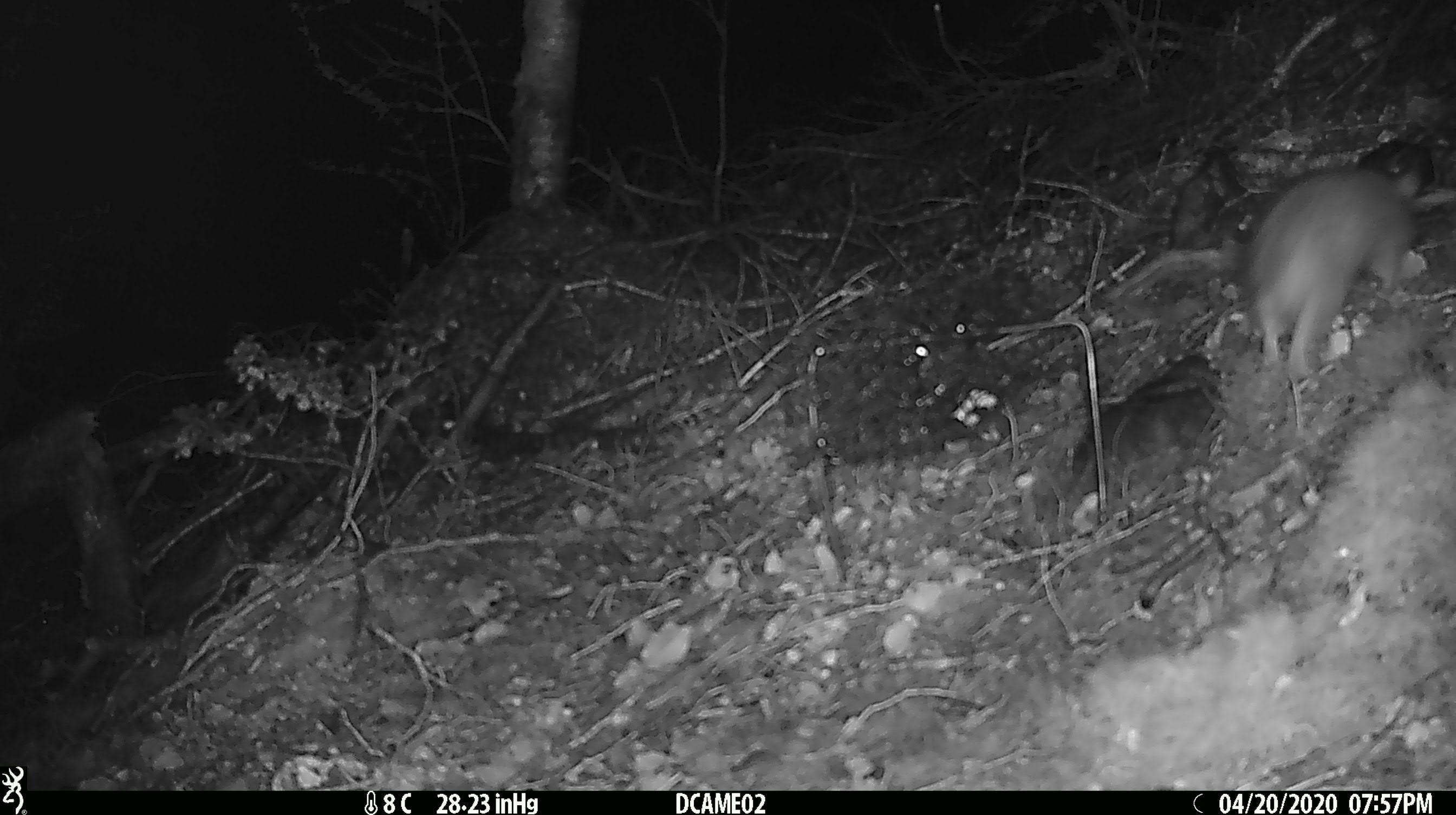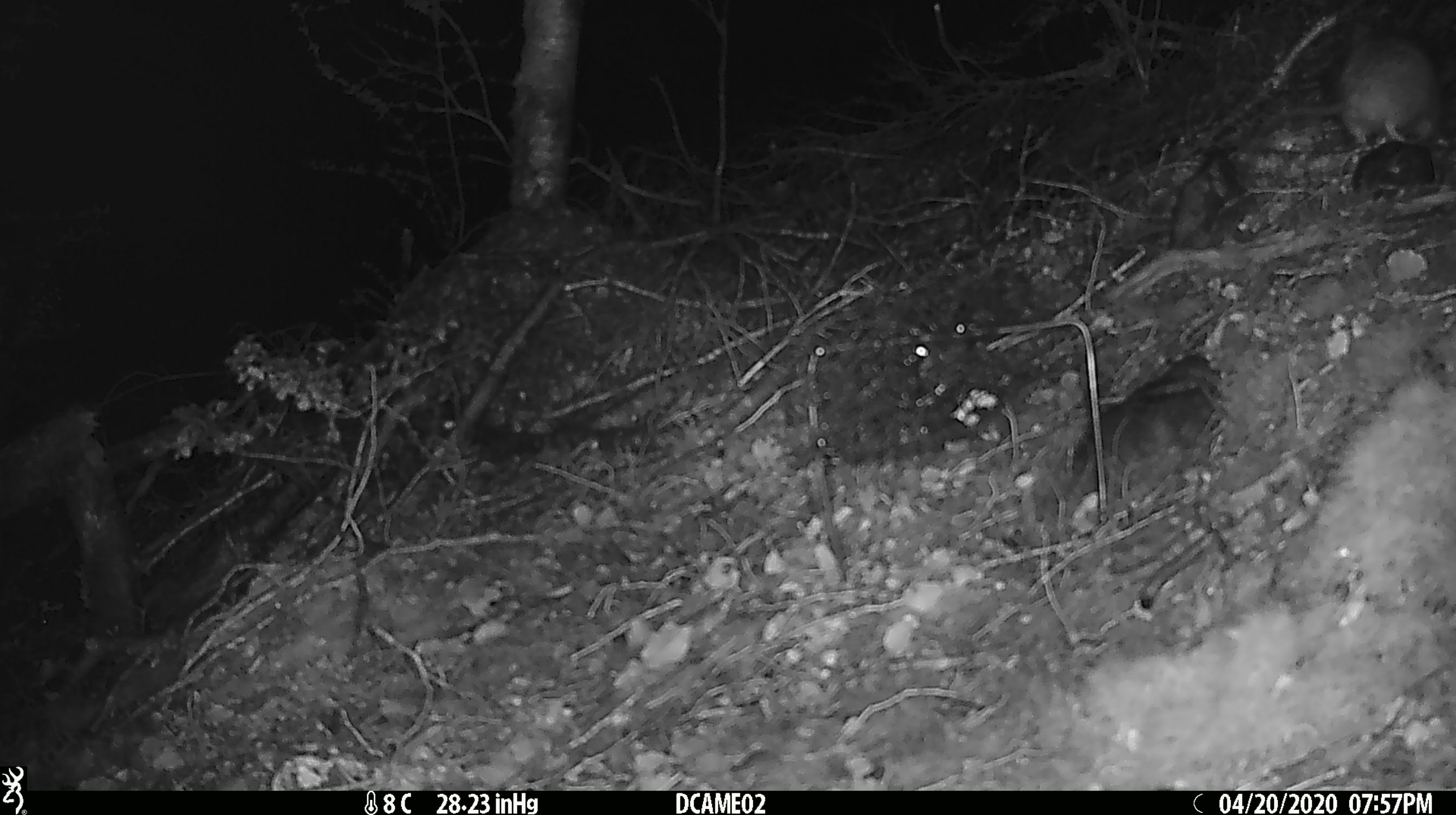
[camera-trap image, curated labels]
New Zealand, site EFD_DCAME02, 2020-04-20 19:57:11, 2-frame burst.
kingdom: Animalia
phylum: Chordata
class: Mammalia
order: Rodentia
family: Muridae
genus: Rattus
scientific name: Rattus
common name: rat